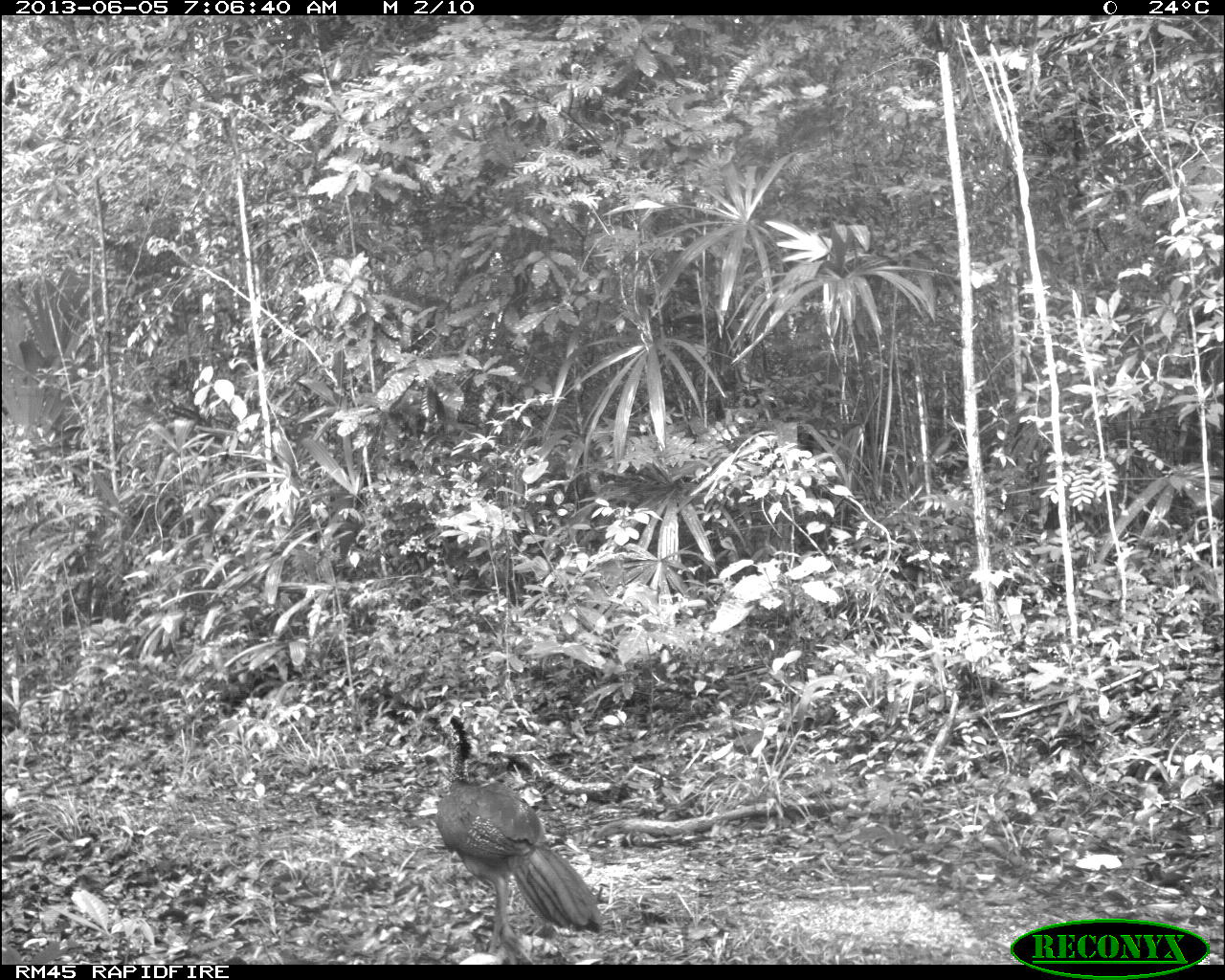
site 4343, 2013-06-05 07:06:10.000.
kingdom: Animalia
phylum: Chordata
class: Aves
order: Galliformes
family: Cracidae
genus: Crax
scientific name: Crax rubra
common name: great curassow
Crax rubra (great curassow), count 1, sex female.